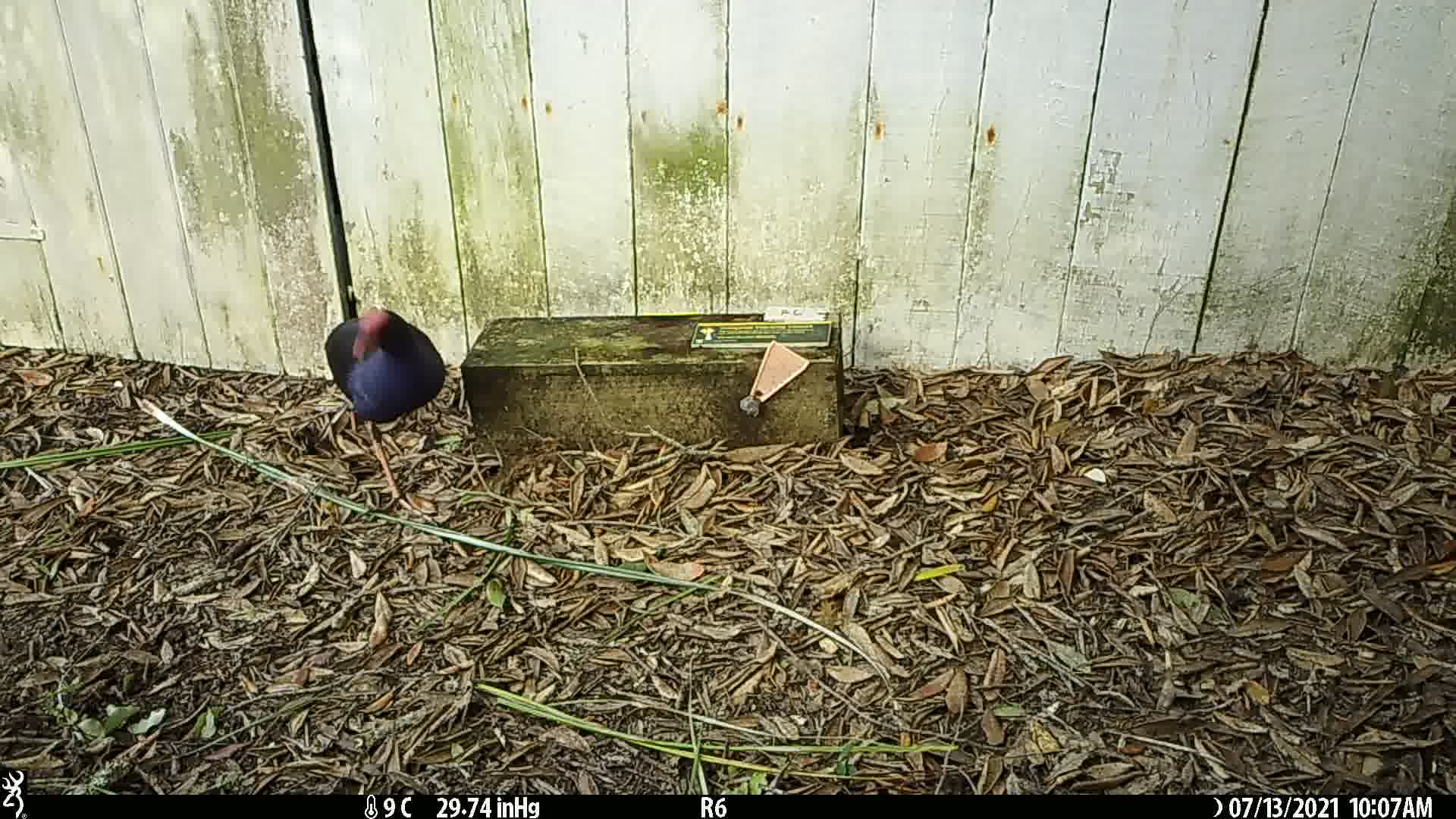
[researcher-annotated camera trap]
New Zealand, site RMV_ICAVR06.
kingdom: Animalia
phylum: Chordata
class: Aves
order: Gruiformes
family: Rallidae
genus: Porphyrio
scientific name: Porphyrio melanotus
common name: australasian swamphen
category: pukeko